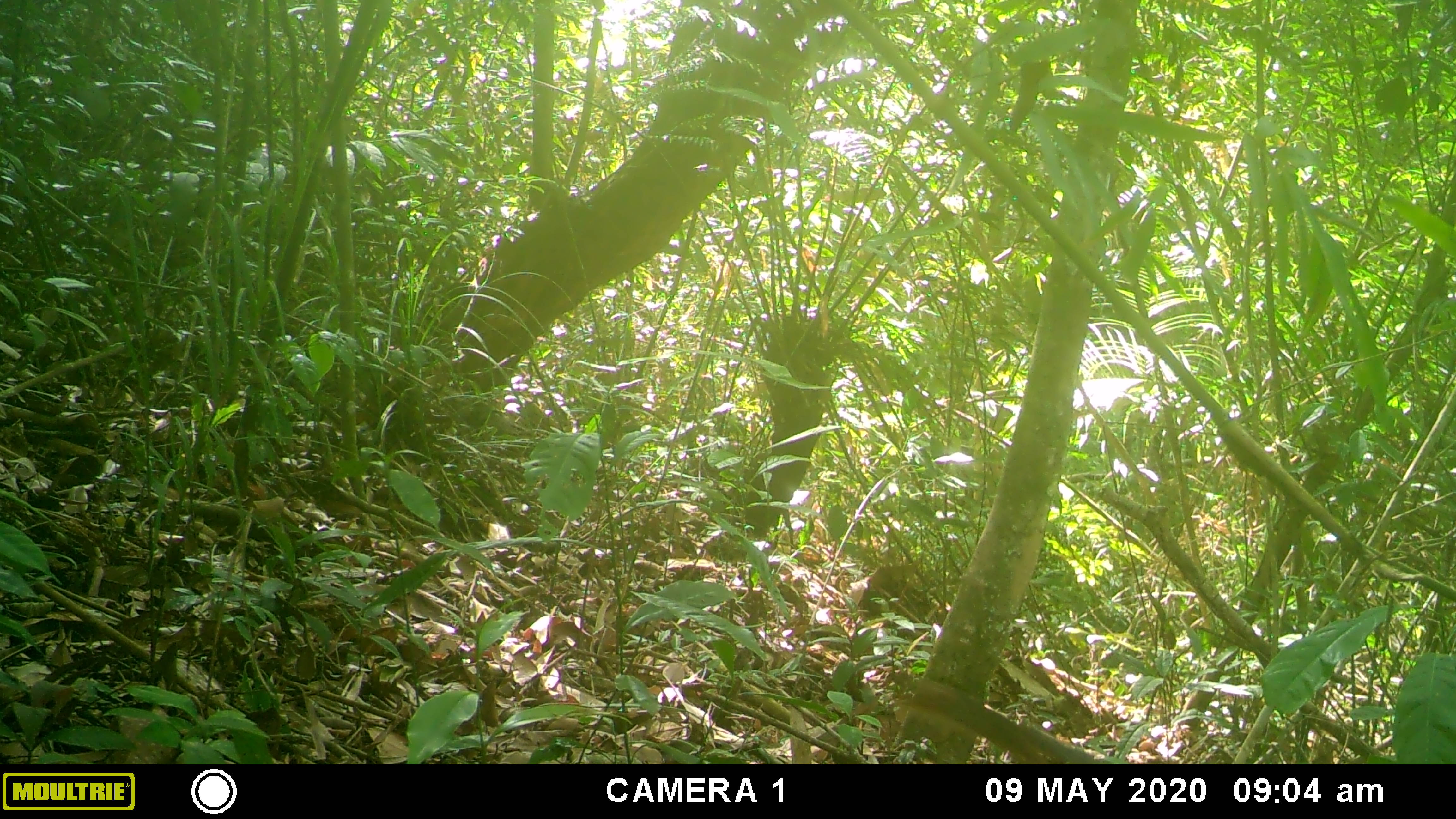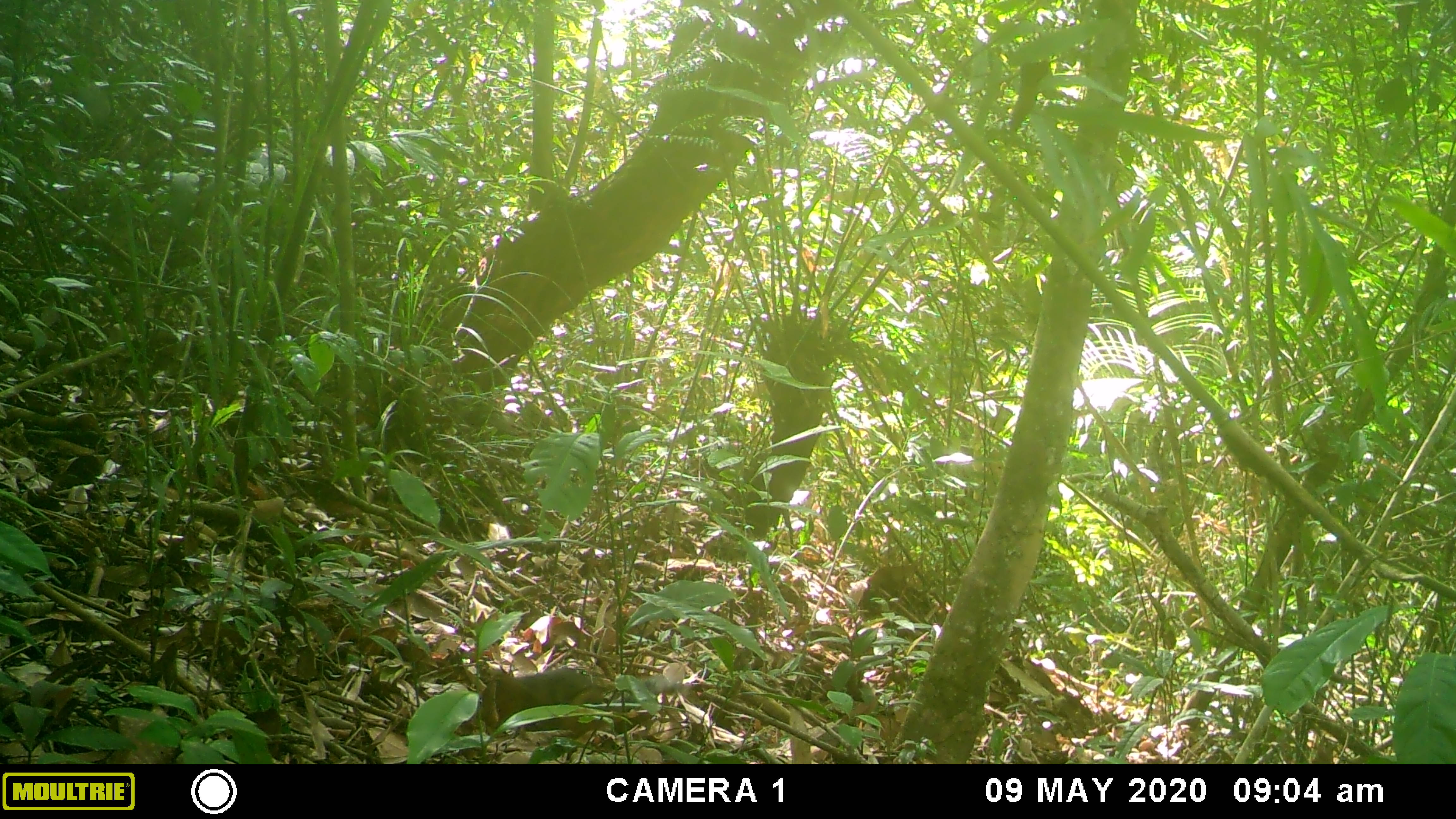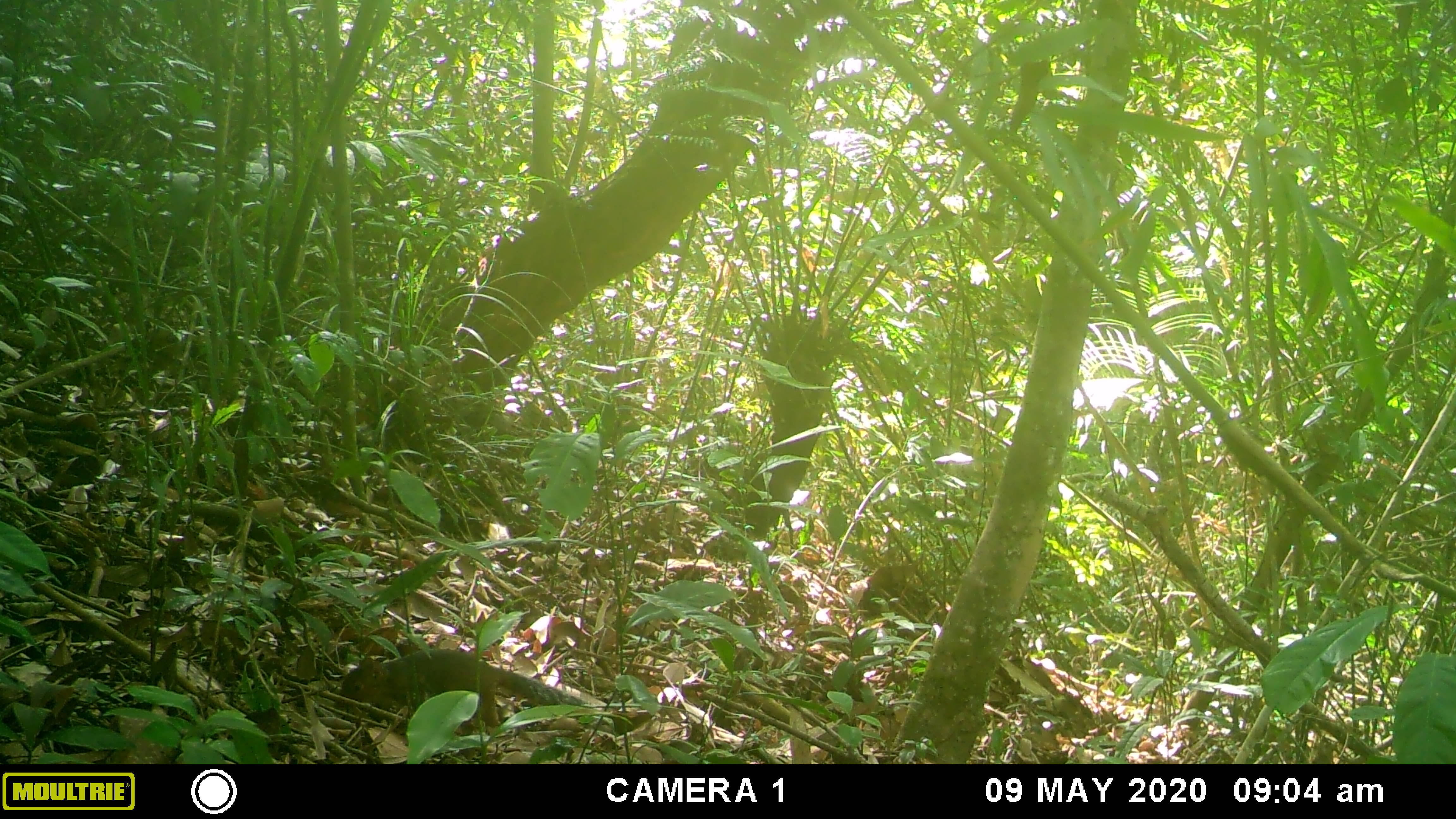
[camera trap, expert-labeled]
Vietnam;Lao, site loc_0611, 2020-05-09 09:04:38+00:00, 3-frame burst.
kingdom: Animalia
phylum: Chordata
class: Mammalia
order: Rodentia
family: Sciuridae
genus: Dremomys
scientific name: Dremomys rufigenis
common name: red-cheeked squirrel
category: red cheeked squirrel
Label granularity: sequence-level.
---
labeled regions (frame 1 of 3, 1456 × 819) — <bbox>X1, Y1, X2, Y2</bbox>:
red cheeked squirrel: <bbox>904, 680, 1112, 764</bbox>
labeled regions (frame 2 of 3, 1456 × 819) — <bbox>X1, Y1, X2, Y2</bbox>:
red cheeked squirrel: <bbox>479, 667, 714, 734</bbox>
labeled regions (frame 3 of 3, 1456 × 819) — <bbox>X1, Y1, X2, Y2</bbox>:
red cheeked squirrel: <bbox>333, 649, 598, 729</bbox>